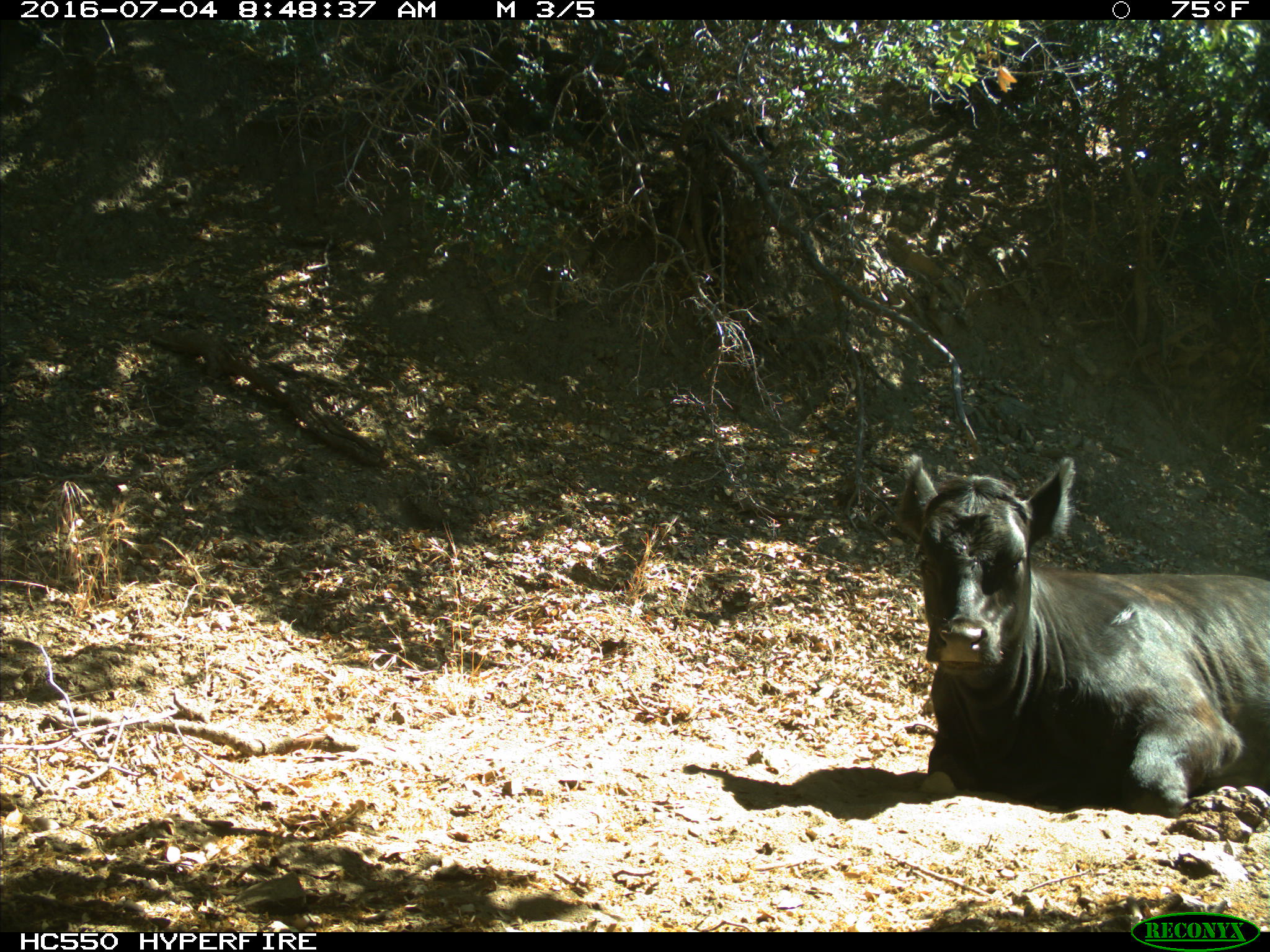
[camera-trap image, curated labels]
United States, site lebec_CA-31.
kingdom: Animalia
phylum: Chordata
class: Mammalia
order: Artiodactyla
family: Bovidae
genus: Bos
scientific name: Bos taurus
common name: domestic cow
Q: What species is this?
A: Bos taurus (domestic cow).